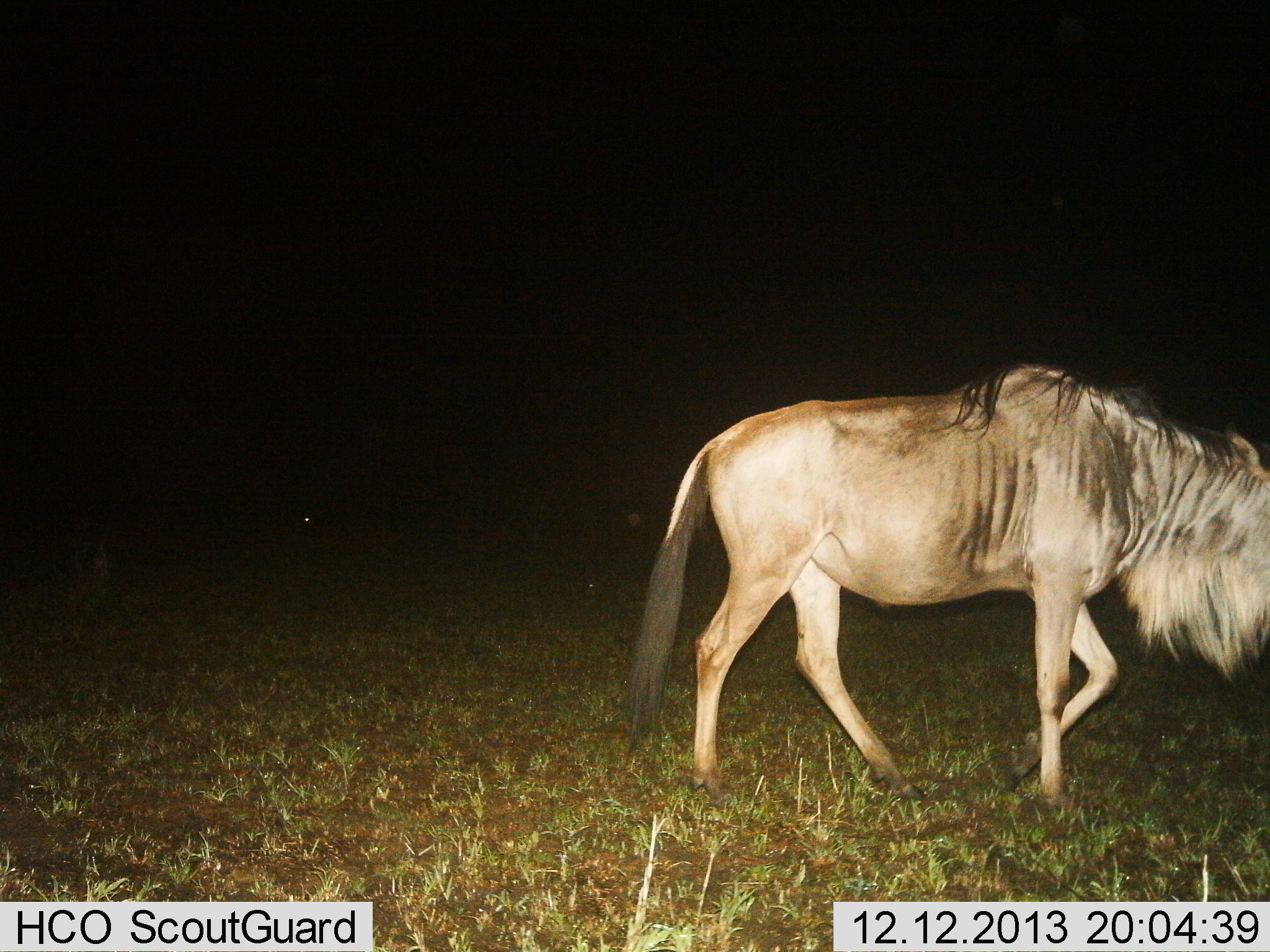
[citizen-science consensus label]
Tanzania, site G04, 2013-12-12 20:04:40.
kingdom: Animalia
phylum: Chordata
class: Mammalia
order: Artiodactyla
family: Bovidae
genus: Connochaetes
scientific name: Connochaetes taurinus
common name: blue wildebeest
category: wildebeest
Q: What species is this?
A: Wildebeest (blue wildebeest) (Connochaetes taurinus).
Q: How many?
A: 1.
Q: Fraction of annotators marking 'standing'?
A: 20%.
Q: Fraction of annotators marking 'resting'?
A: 0%.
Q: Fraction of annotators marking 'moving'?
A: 80%.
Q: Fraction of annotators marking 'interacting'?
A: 0%.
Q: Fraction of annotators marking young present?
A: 0%.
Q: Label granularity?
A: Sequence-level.